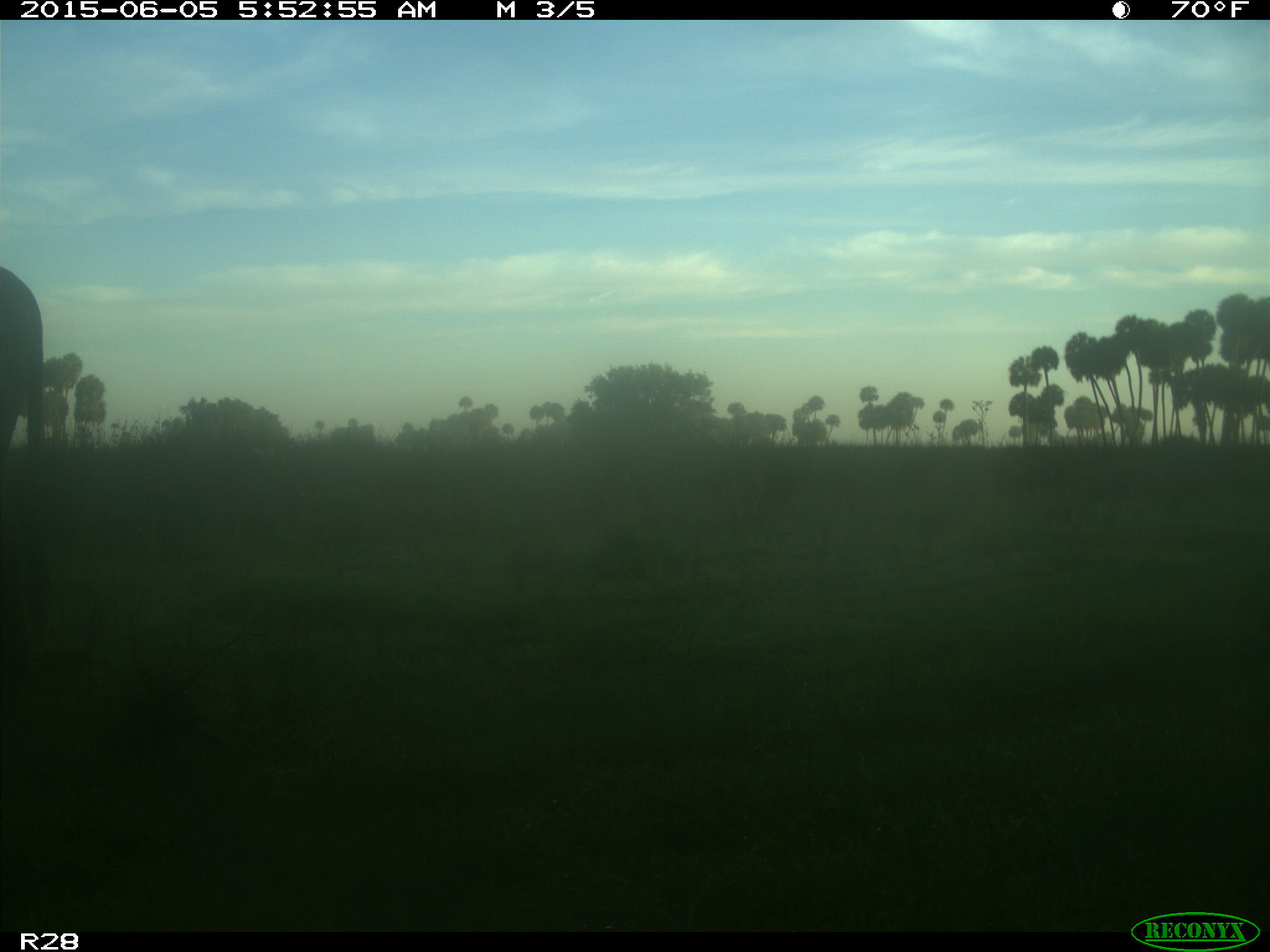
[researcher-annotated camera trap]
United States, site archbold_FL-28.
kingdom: Animalia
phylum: Chordata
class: Mammalia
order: Artiodactyla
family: Bovidae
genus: Bos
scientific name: Bos taurus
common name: domestic cow